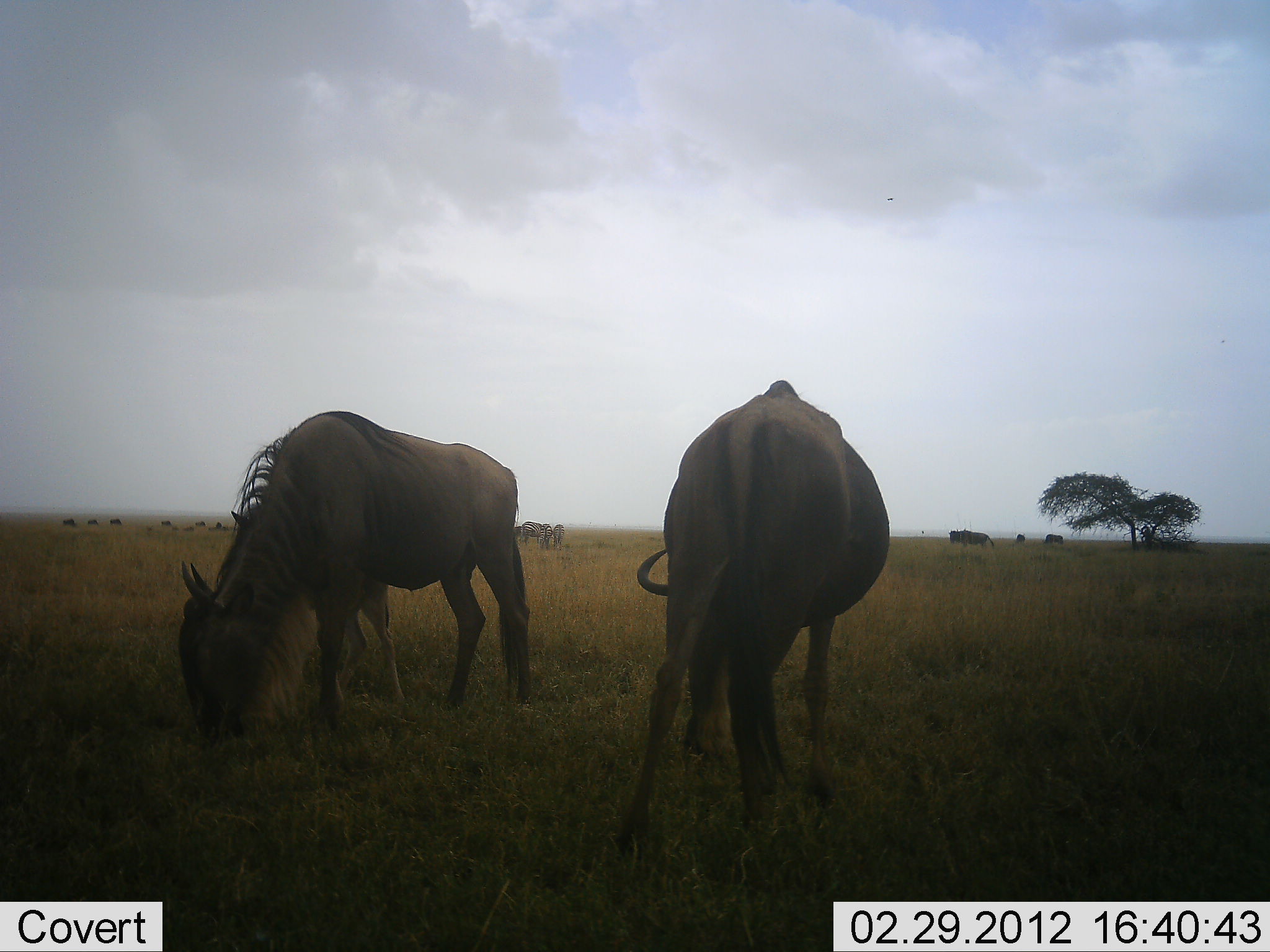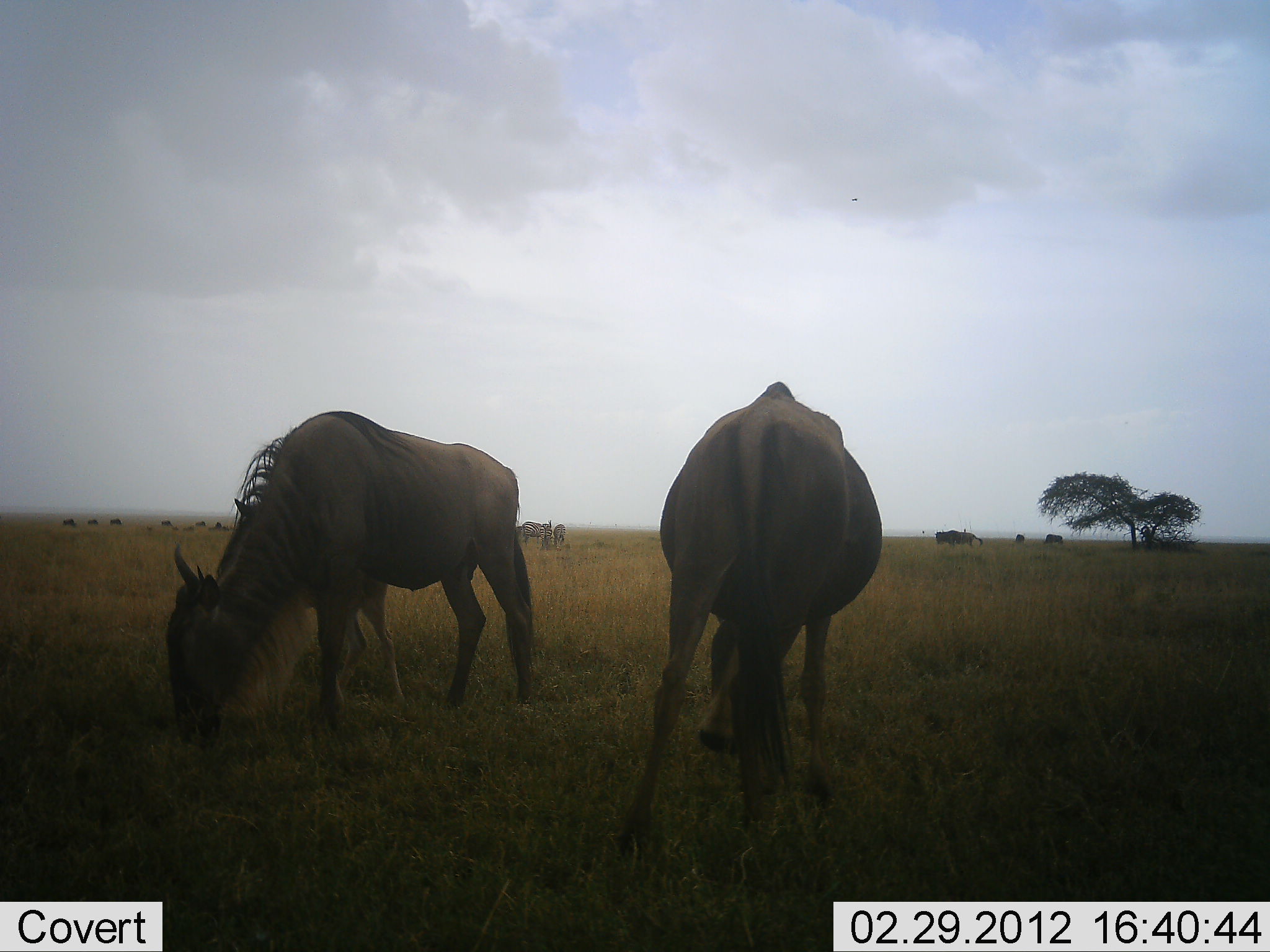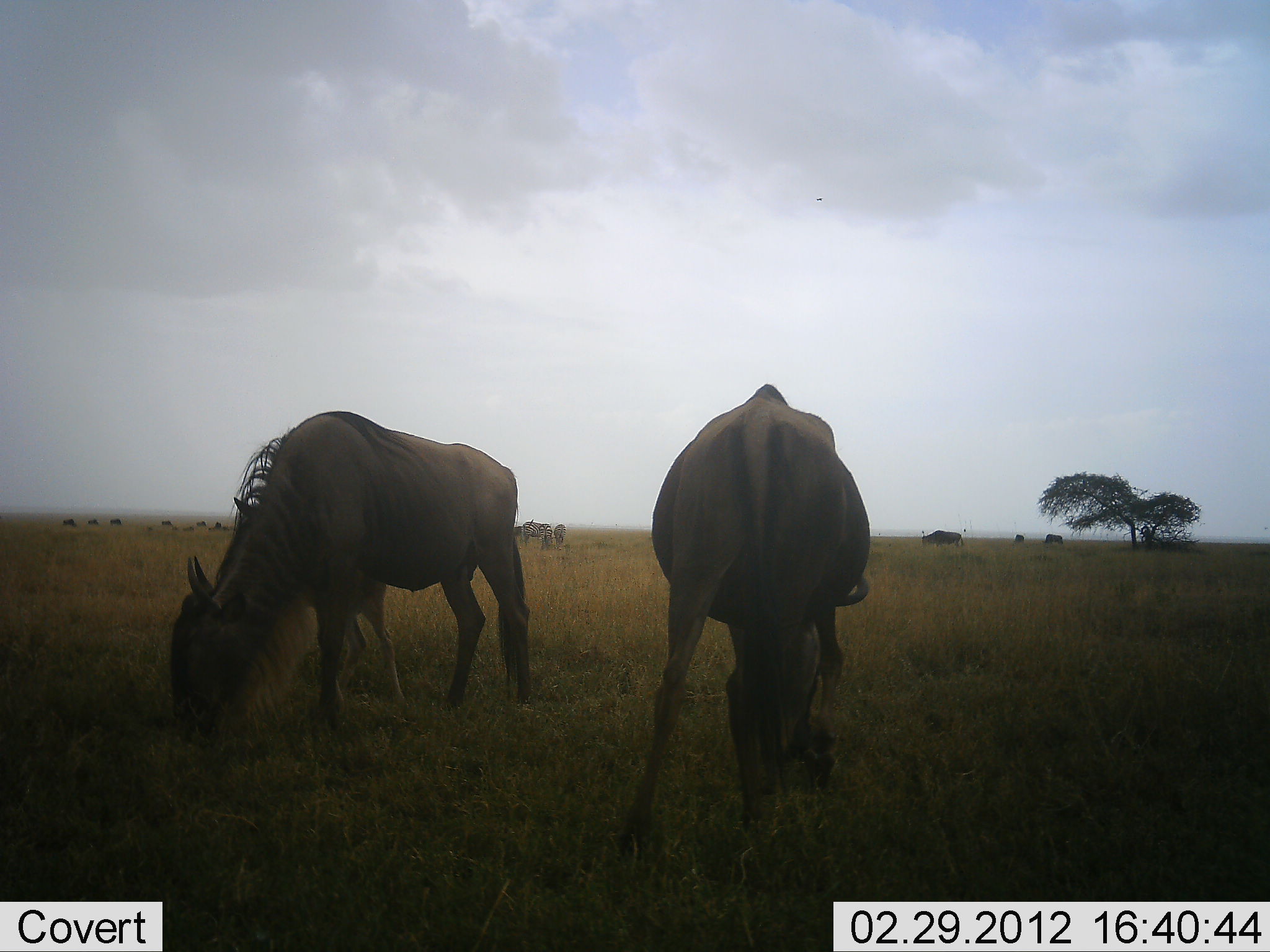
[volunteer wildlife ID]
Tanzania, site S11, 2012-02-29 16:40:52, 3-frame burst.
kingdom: Animalia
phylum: Chordata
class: Mammalia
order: Artiodactyla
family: Bovidae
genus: Connochaetes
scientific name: Connochaetes taurinus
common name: blue wildebeest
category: wildebeest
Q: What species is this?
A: Wildebeest (blue wildebeest) (Connochaetes taurinus).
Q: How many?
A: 11-50.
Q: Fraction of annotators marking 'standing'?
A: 33%.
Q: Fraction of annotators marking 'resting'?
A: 6%.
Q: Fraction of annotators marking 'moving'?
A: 56%.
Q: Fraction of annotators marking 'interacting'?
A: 6%.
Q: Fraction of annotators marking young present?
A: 11%.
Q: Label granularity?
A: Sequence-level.